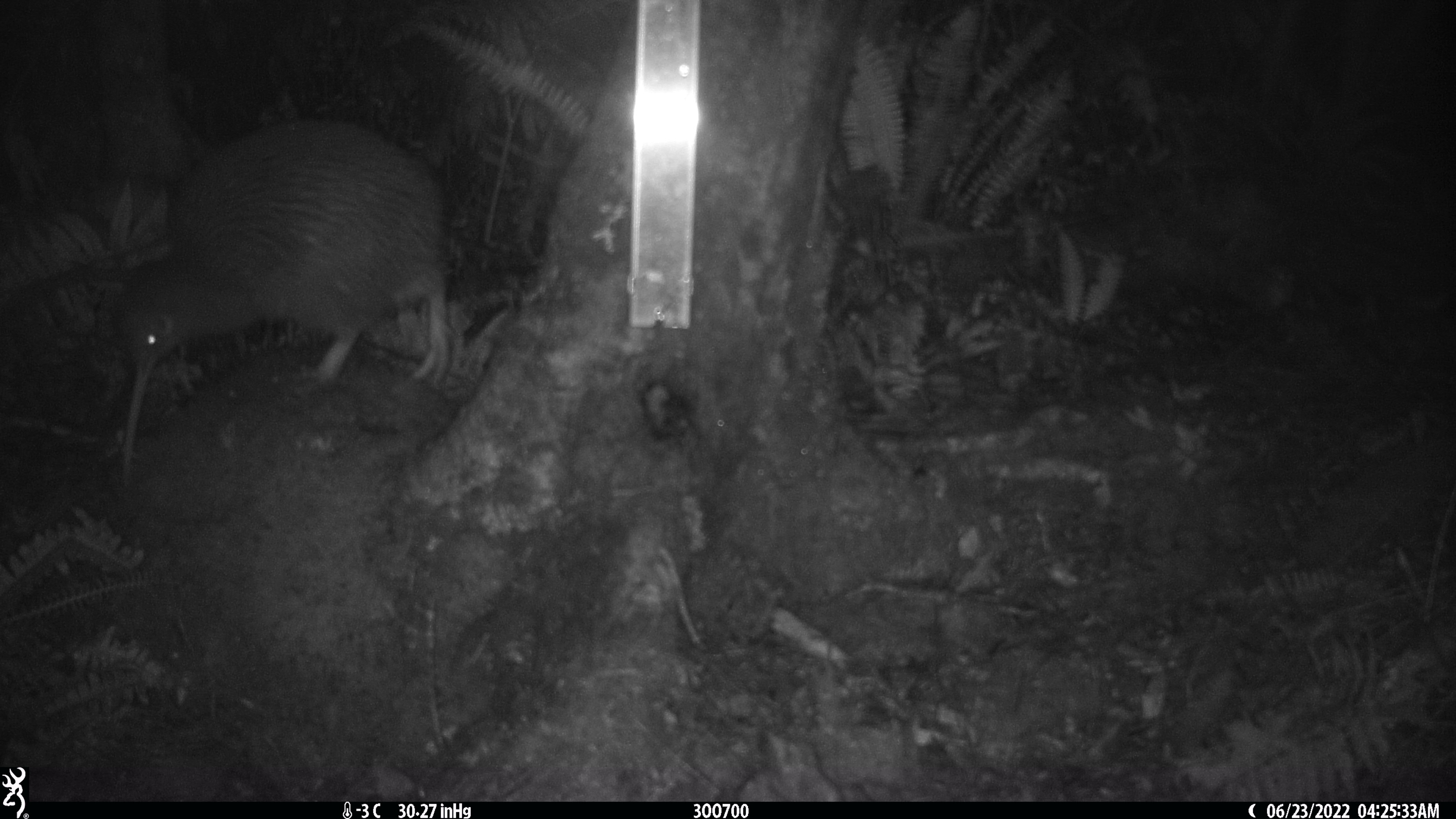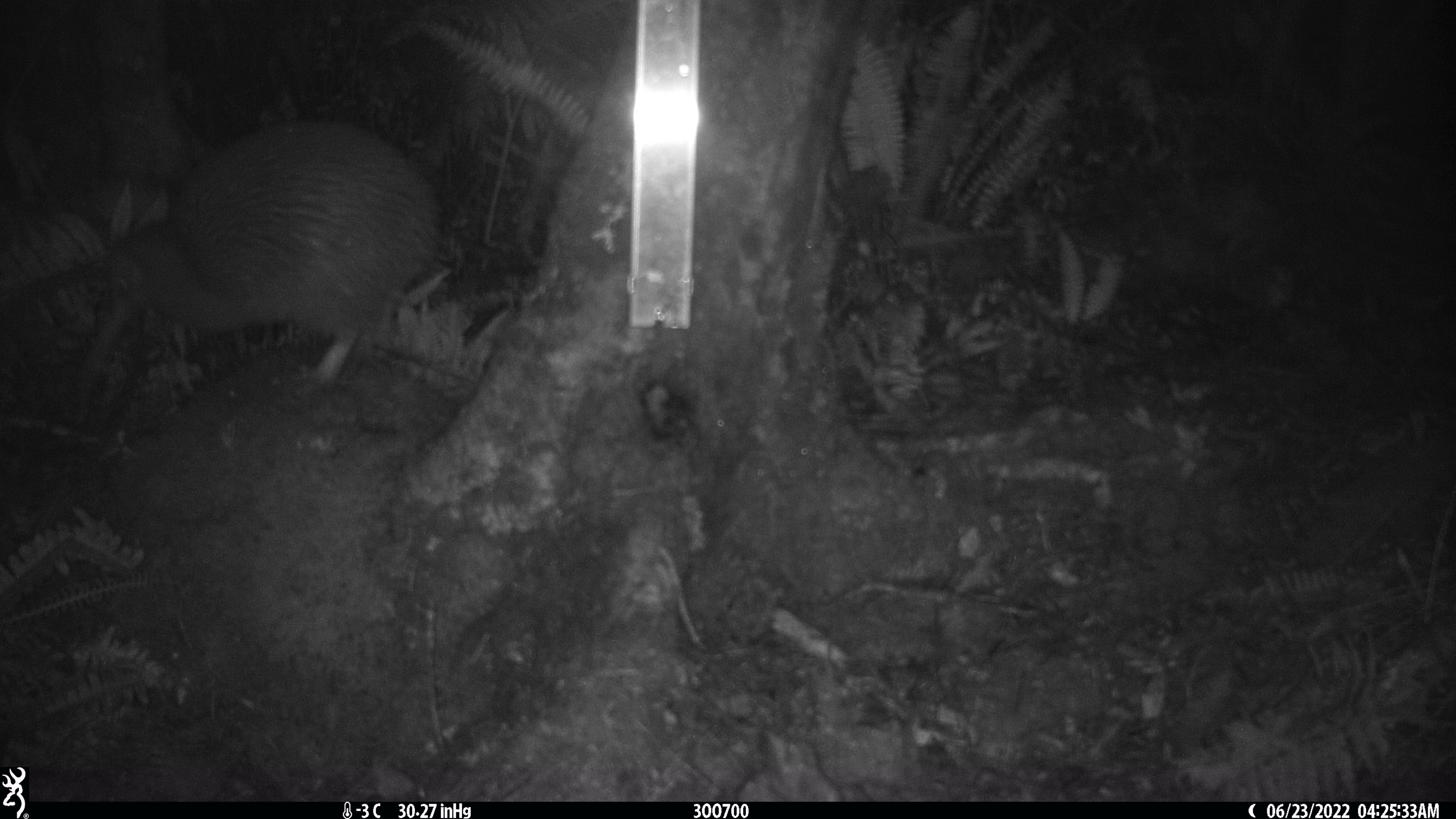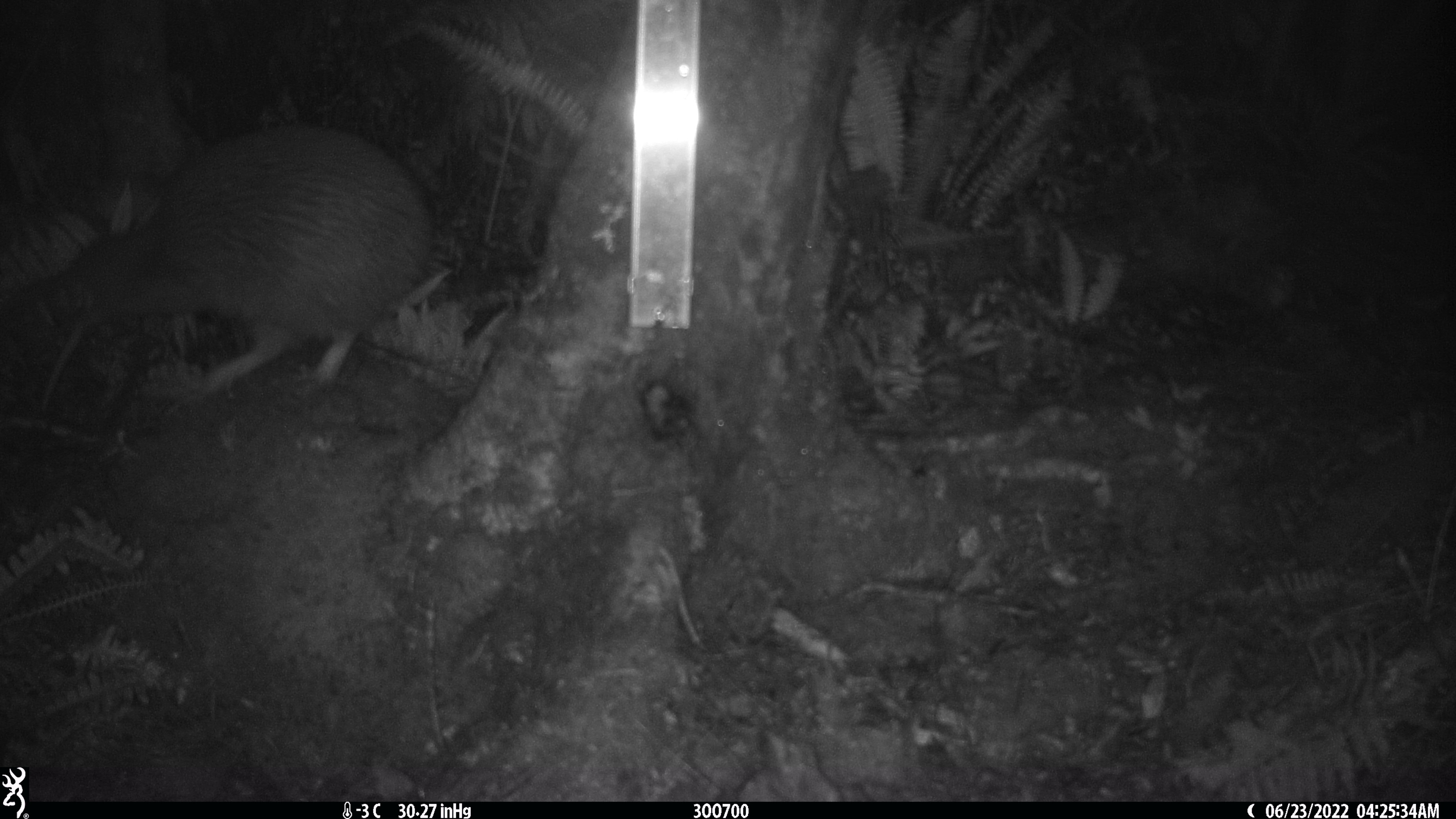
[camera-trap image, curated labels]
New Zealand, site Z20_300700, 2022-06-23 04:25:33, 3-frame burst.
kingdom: Animalia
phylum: Chordata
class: Aves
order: Apterygiformes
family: Apterygidae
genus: Apteryx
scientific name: Apteryx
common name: kiwi